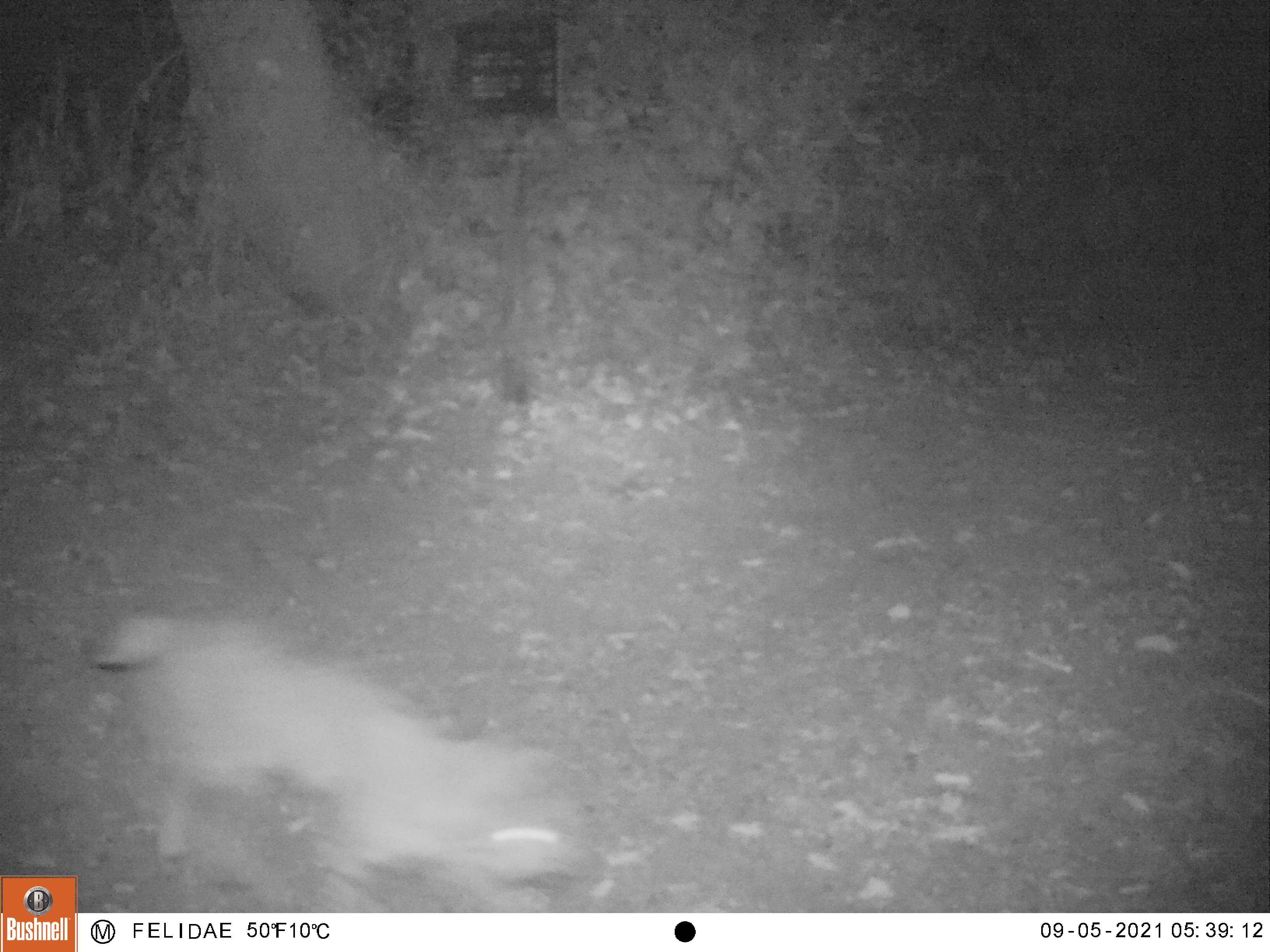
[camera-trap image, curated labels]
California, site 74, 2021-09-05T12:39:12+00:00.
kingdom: Animalia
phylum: Chordata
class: Mammalia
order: Carnivora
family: Felidae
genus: Lynx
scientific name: Lynx rufus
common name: bobcat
Bobcat (Lynx rufus).